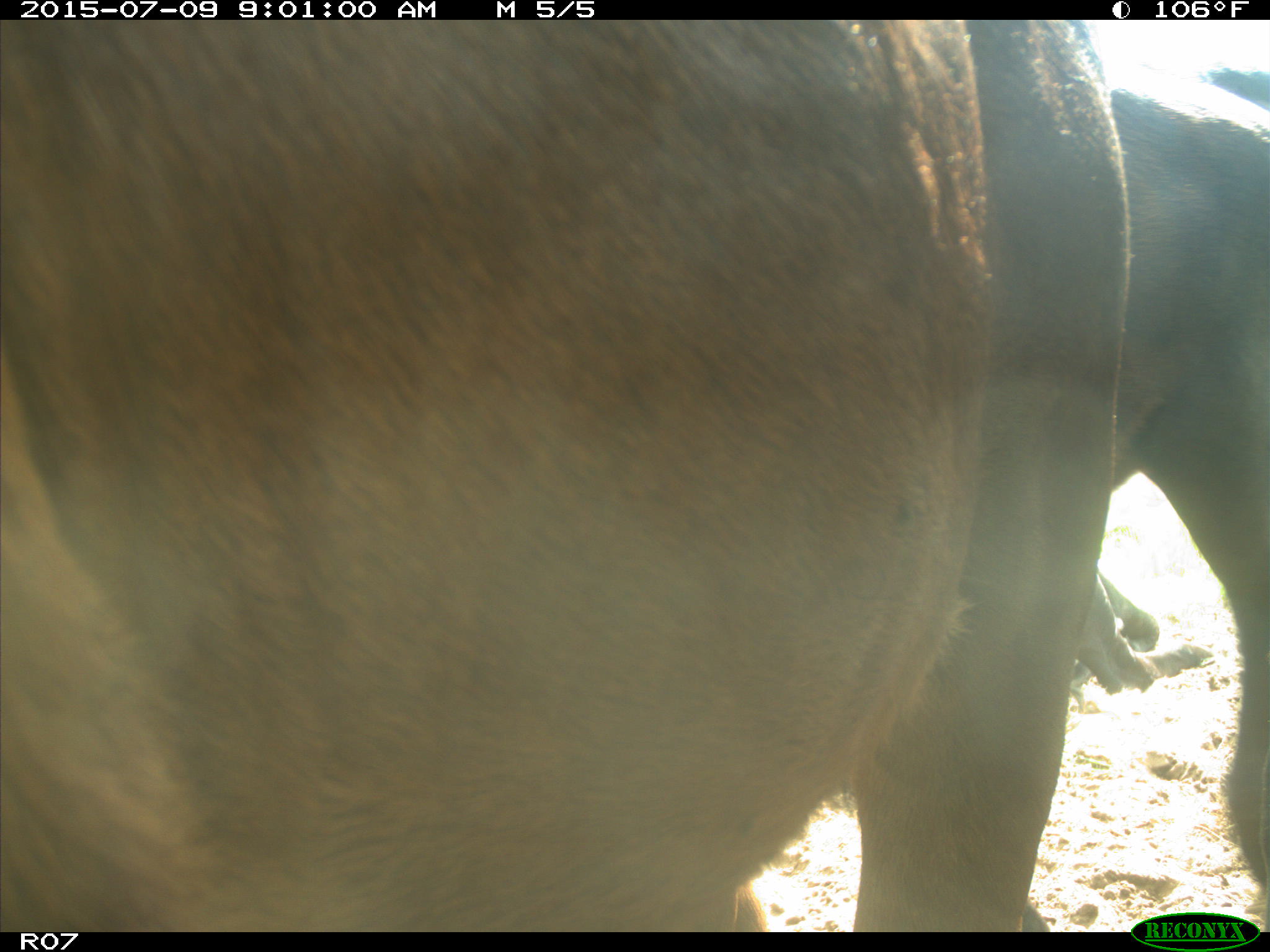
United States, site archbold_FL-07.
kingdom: Animalia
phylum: Chordata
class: Mammalia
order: Artiodactyla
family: Bovidae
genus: Bos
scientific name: Bos taurus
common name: domestic cow